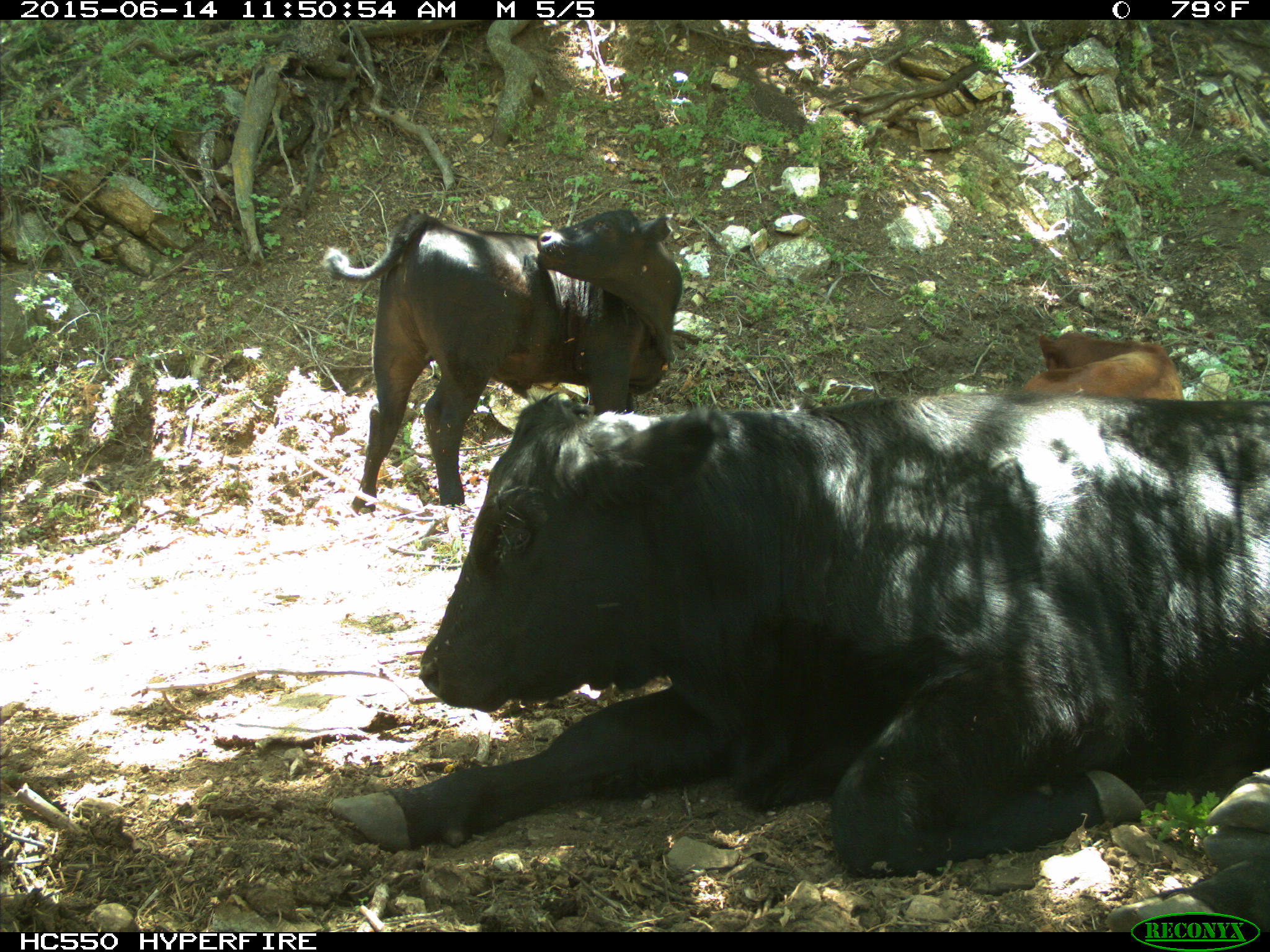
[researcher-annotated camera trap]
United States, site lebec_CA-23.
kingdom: Animalia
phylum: Chordata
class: Mammalia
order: Artiodactyla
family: Bovidae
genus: Bos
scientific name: Bos taurus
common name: domestic cow